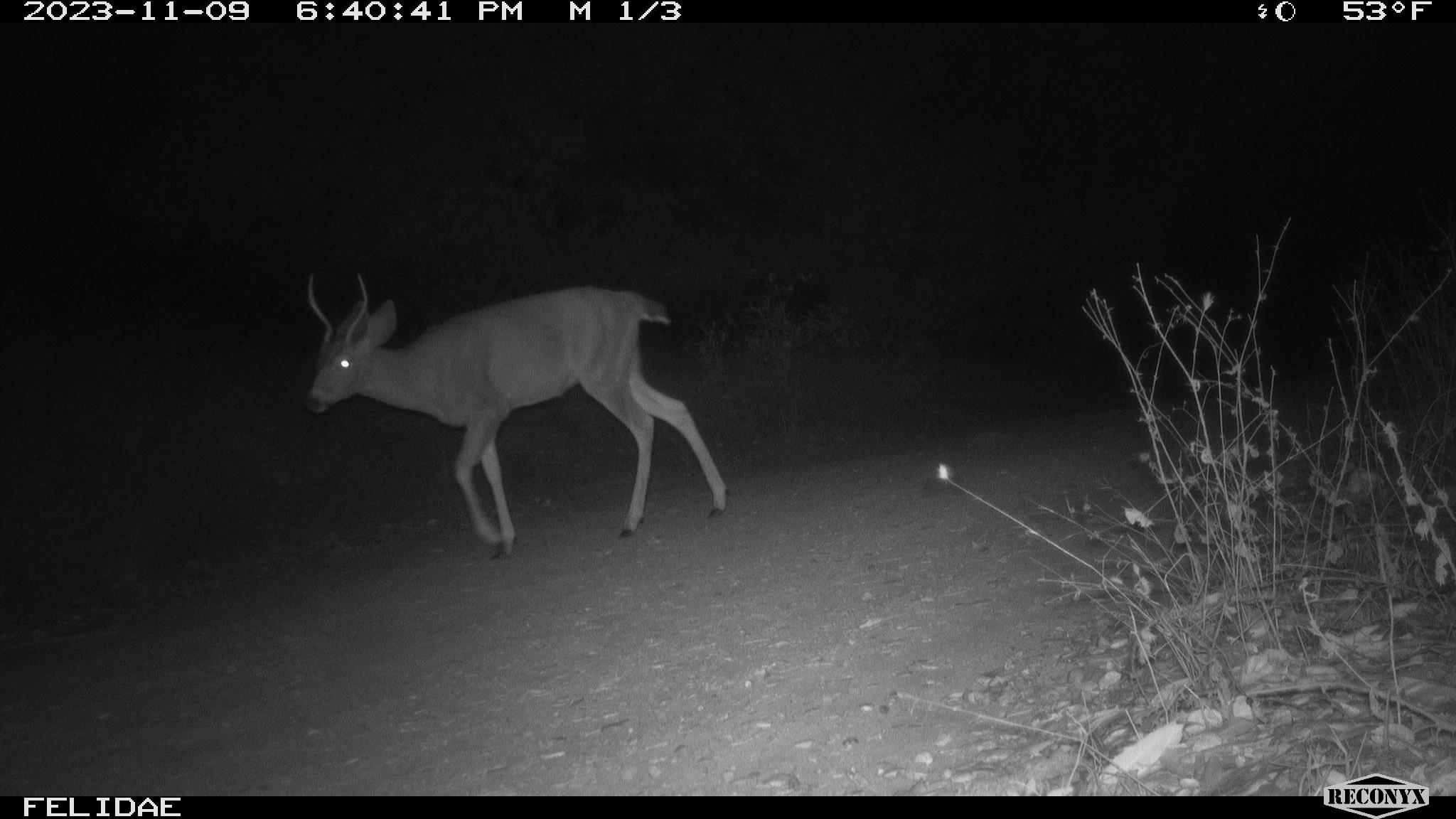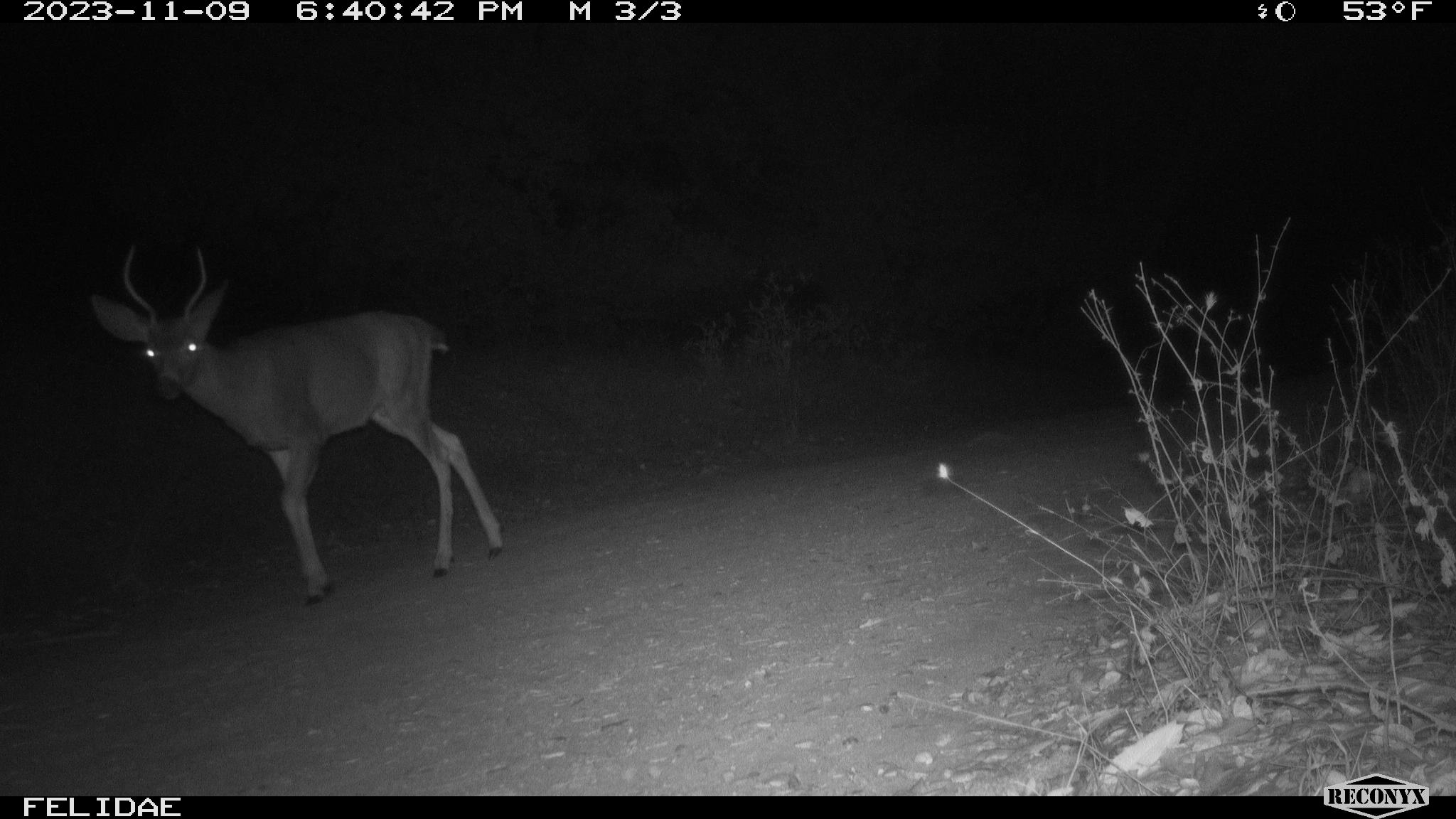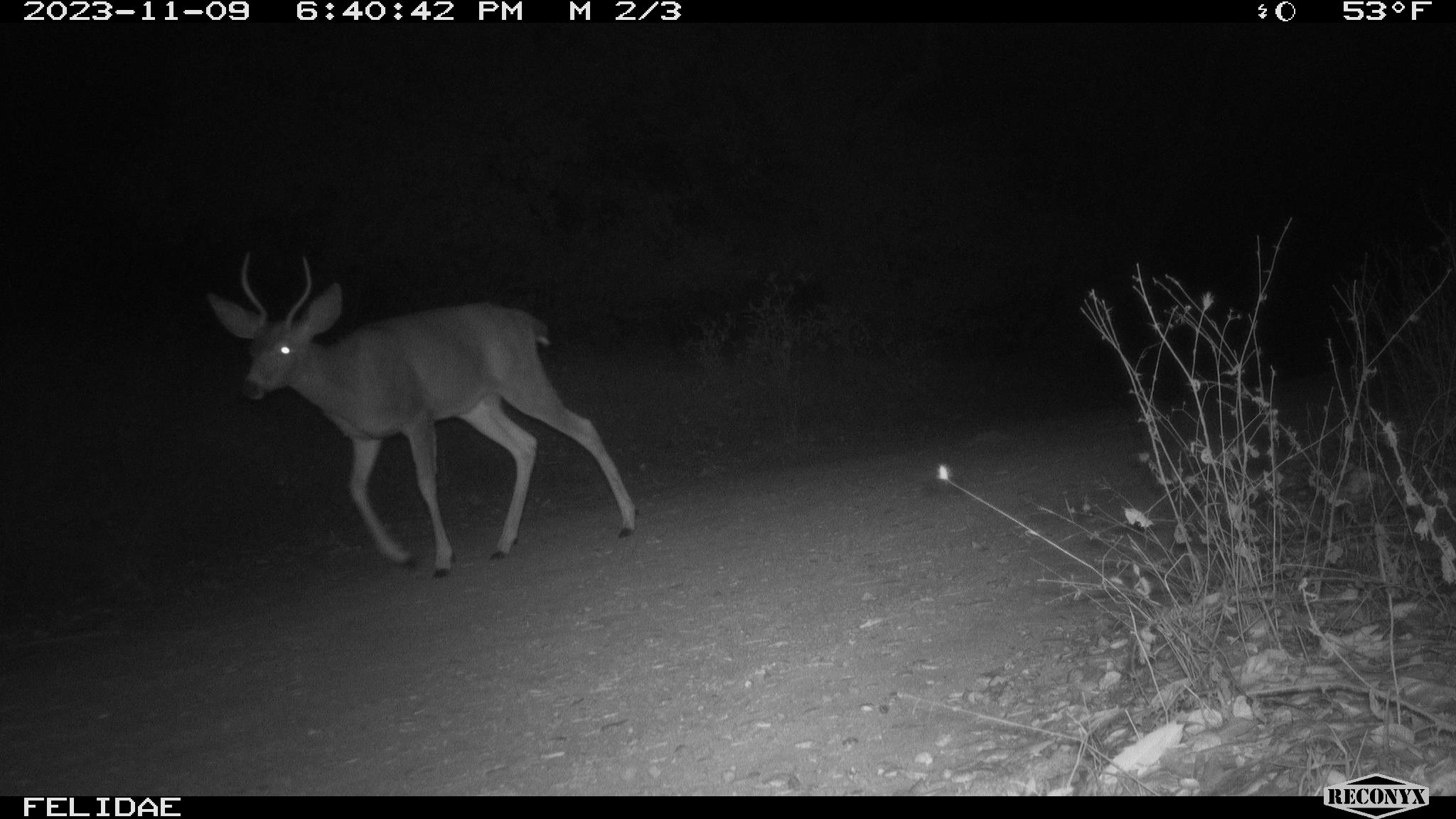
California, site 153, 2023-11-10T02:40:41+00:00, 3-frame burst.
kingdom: Animalia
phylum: Chordata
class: Mammalia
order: Artiodactyla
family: Cervidae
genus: Odocoileus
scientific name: Odocoileus hemionus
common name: mule deer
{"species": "mule deer (Odocoileus hemionus)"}